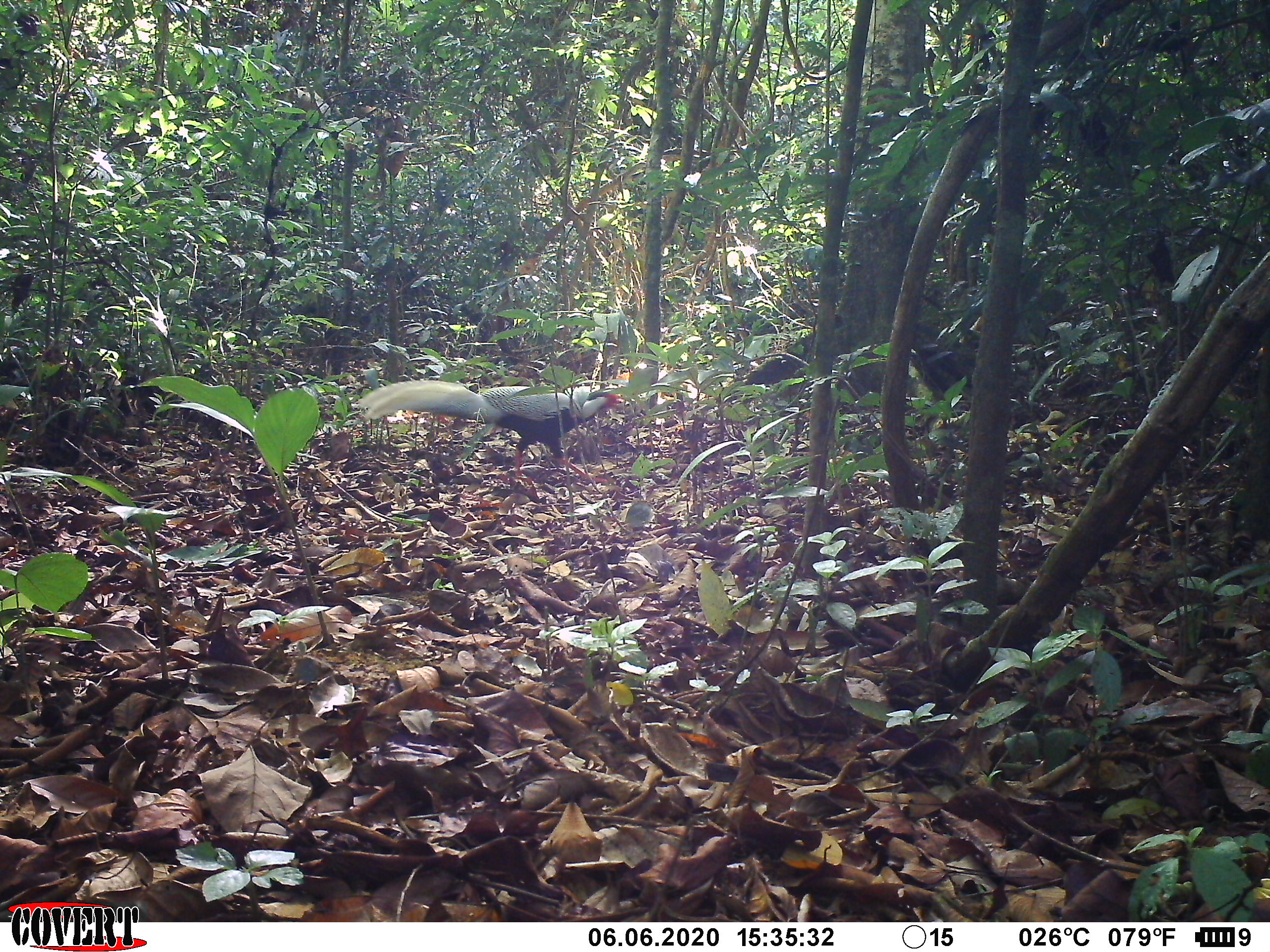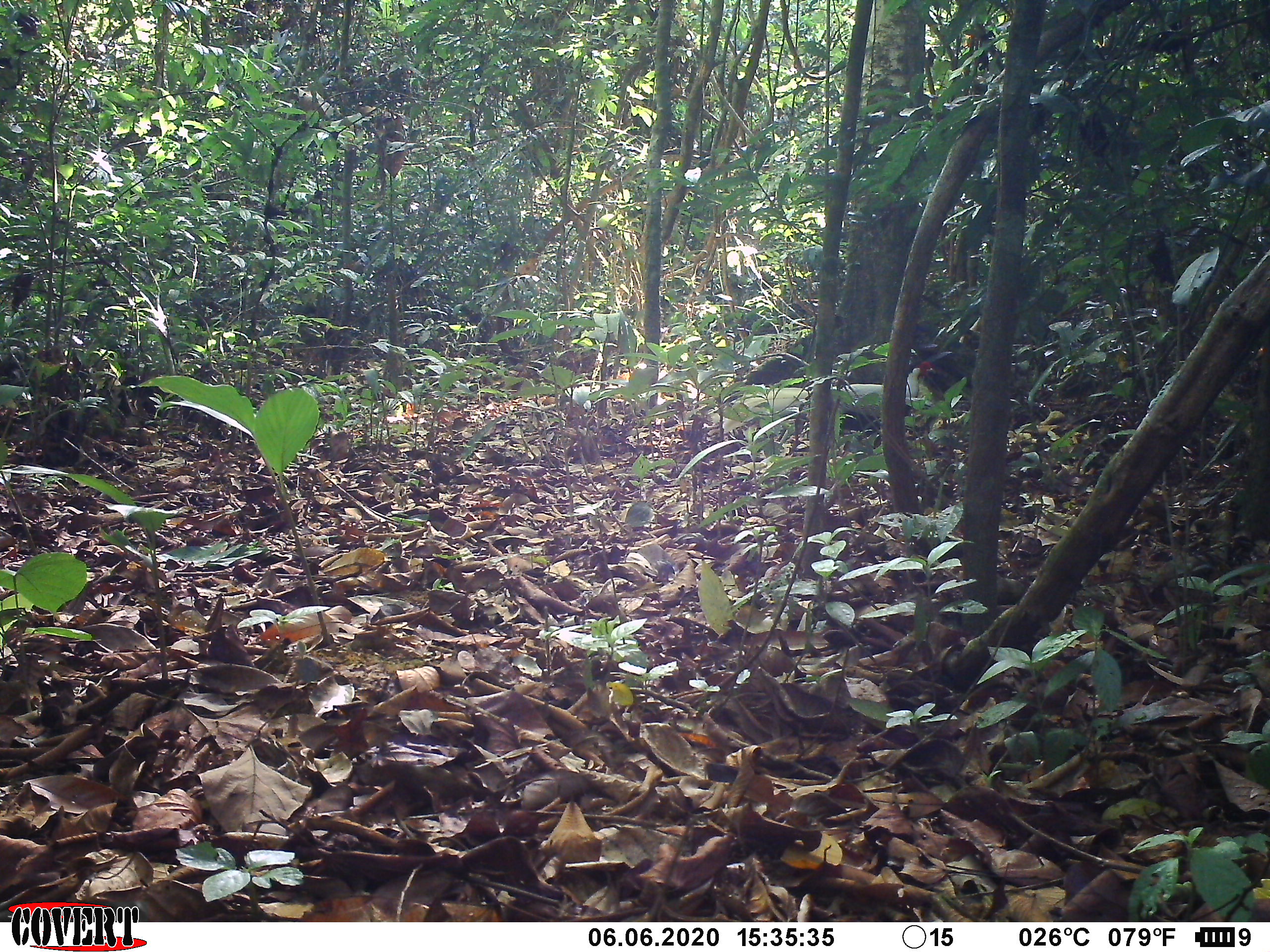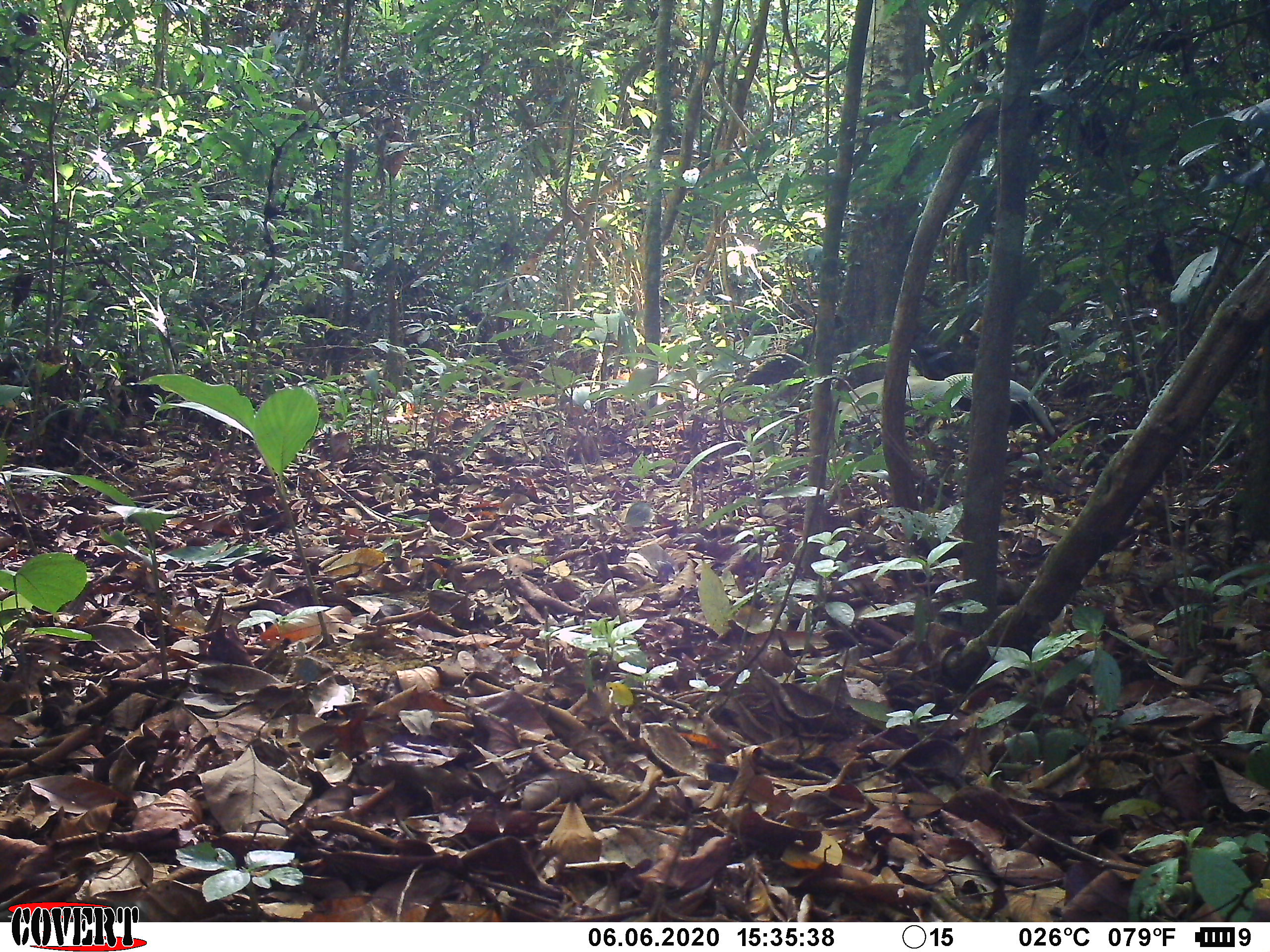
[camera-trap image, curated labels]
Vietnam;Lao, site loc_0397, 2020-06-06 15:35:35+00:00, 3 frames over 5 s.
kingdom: Animalia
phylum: Chordata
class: Aves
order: Galliformes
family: Phasianidae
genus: Lophura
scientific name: Lophura nycthemera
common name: silver pheasant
Silver pheasant (Lophura nycthemera). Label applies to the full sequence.